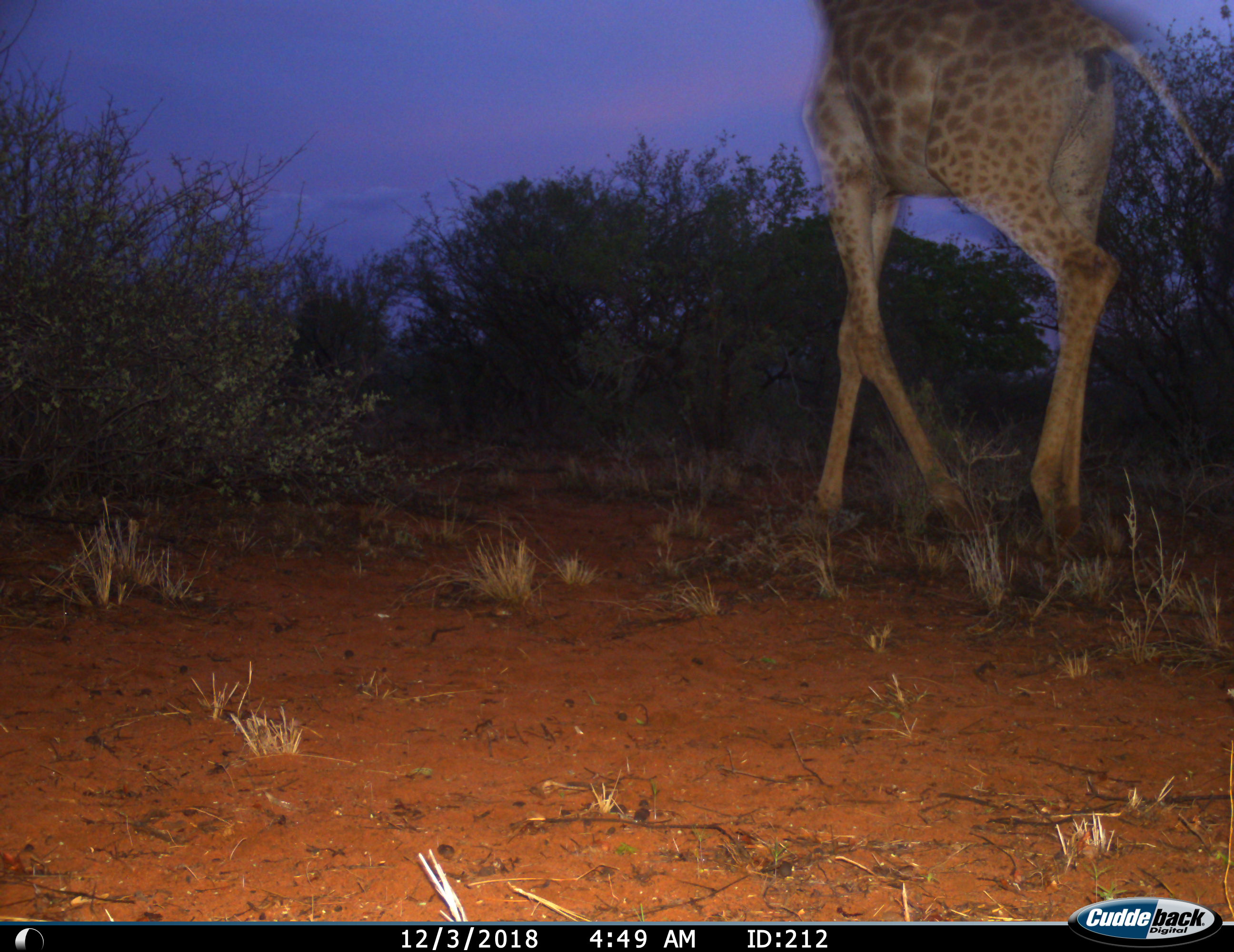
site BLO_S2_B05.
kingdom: Animalia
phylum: Chordata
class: Mammalia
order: Artiodactyla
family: Giraffidae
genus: Giraffa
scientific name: Giraffa camelopardalis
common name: giraffe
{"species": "giraffe (Giraffa camelopardalis)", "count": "1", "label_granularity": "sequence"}